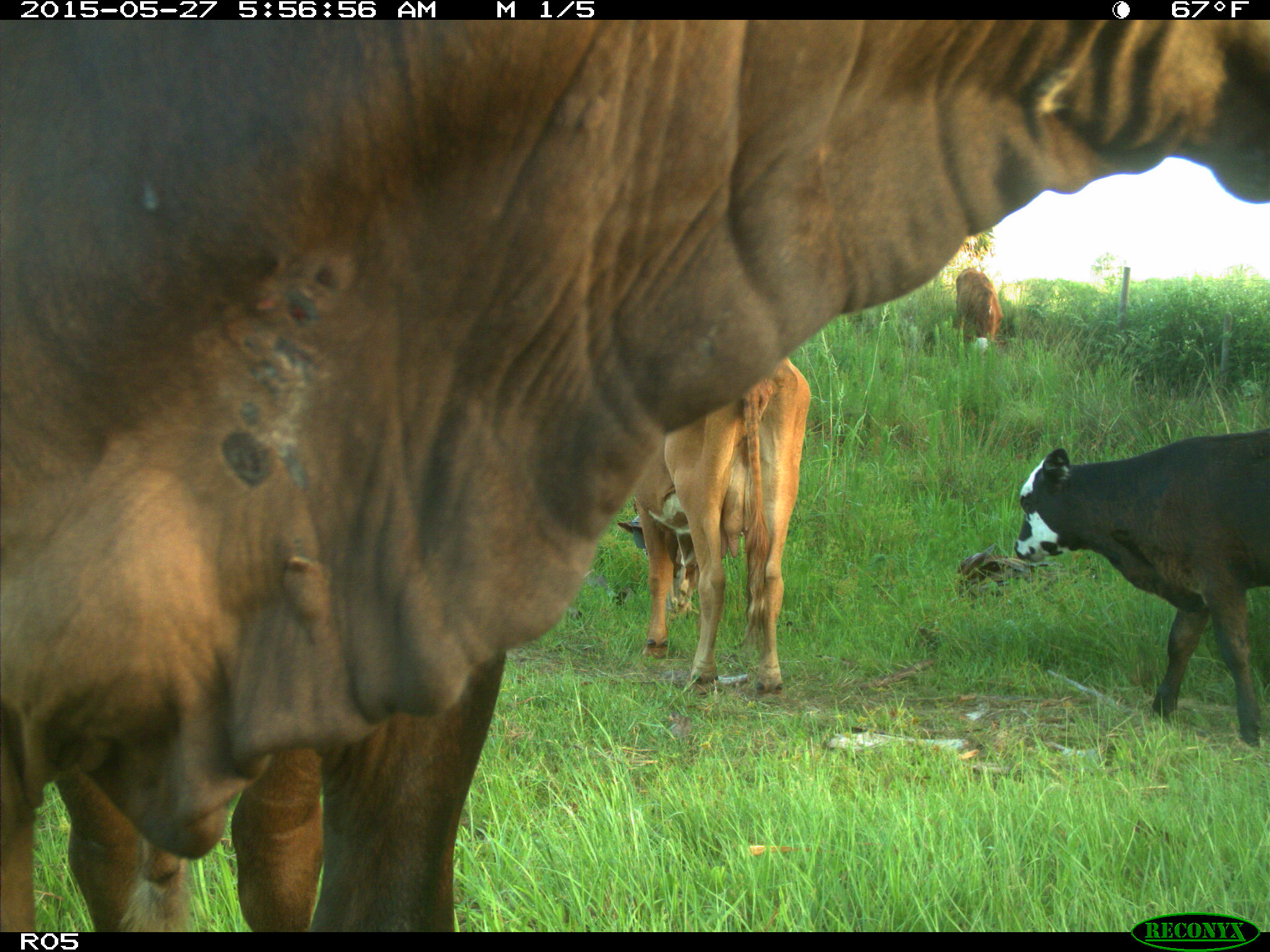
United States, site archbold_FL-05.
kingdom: Animalia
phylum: Chordata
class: Mammalia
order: Artiodactyla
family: Bovidae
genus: Bos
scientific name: Bos taurus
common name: domestic cow